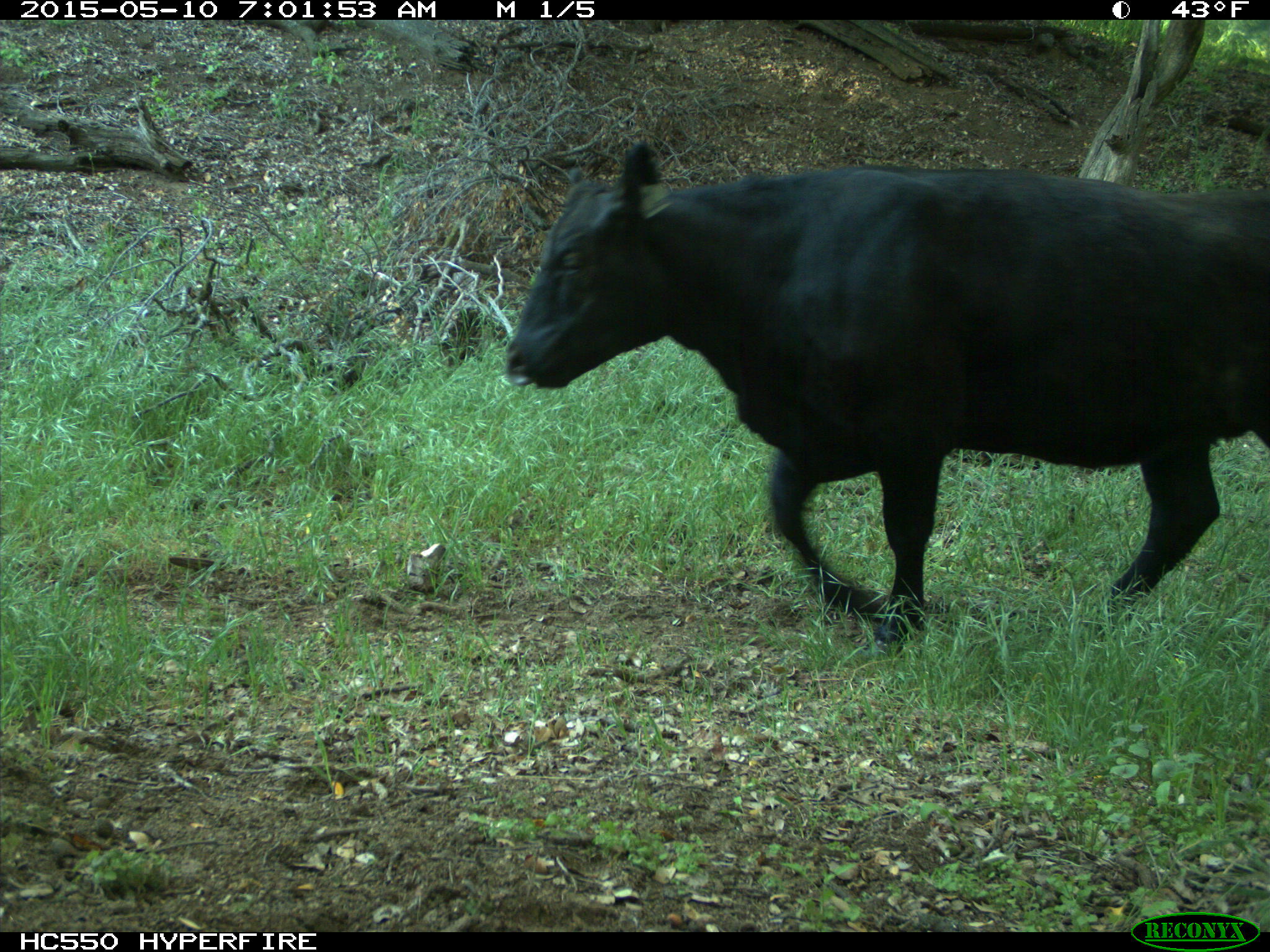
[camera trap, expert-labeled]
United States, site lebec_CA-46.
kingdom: Animalia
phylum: Chordata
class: Mammalia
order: Artiodactyla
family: Bovidae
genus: Bos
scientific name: Bos taurus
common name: domestic cow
Bos taurus (domestic cow).